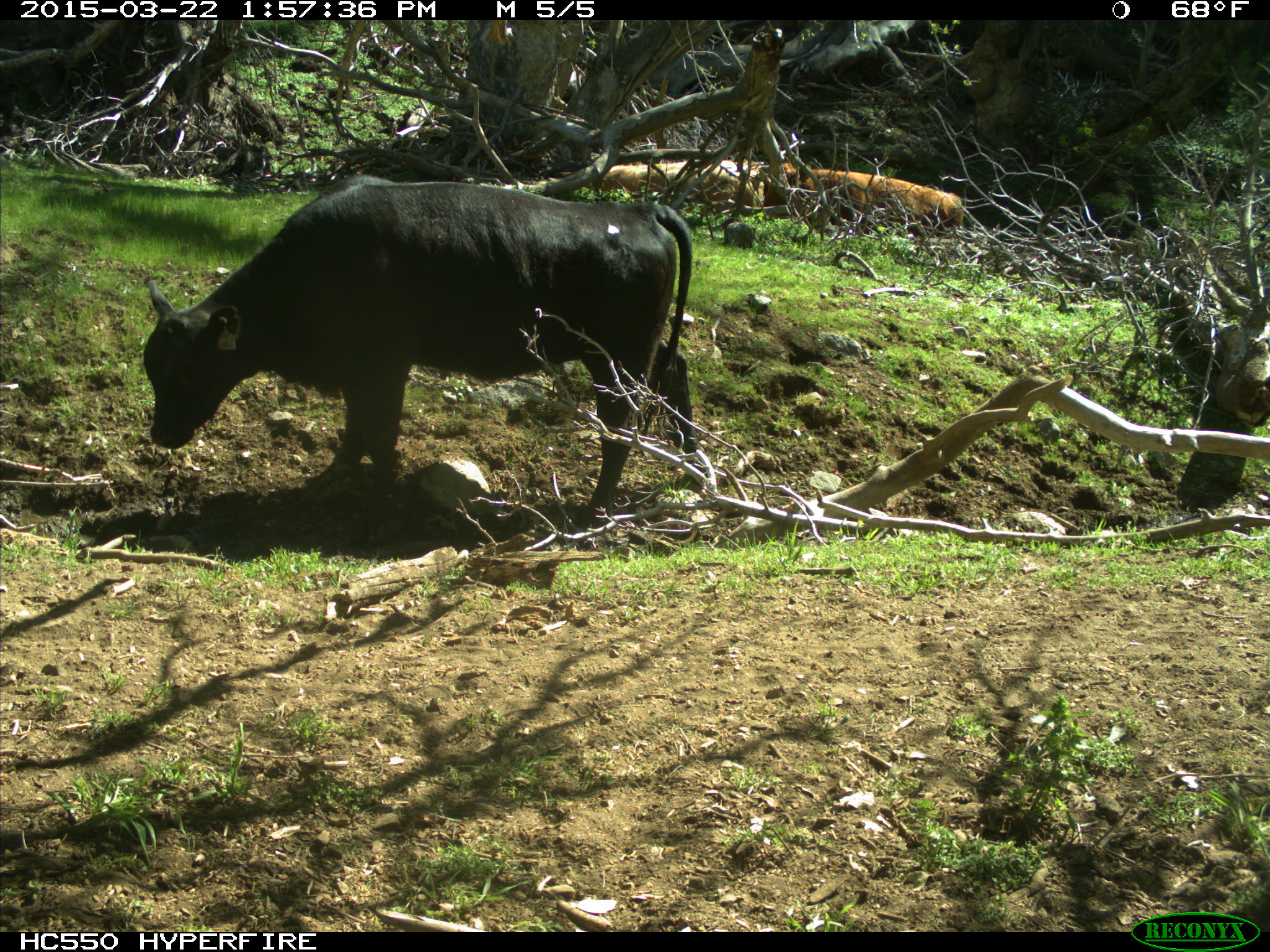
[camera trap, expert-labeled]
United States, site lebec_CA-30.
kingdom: Animalia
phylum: Chordata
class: Mammalia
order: Artiodactyla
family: Bovidae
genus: Bos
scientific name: Bos taurus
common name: domestic cow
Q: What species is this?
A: Bos taurus (domestic cow).